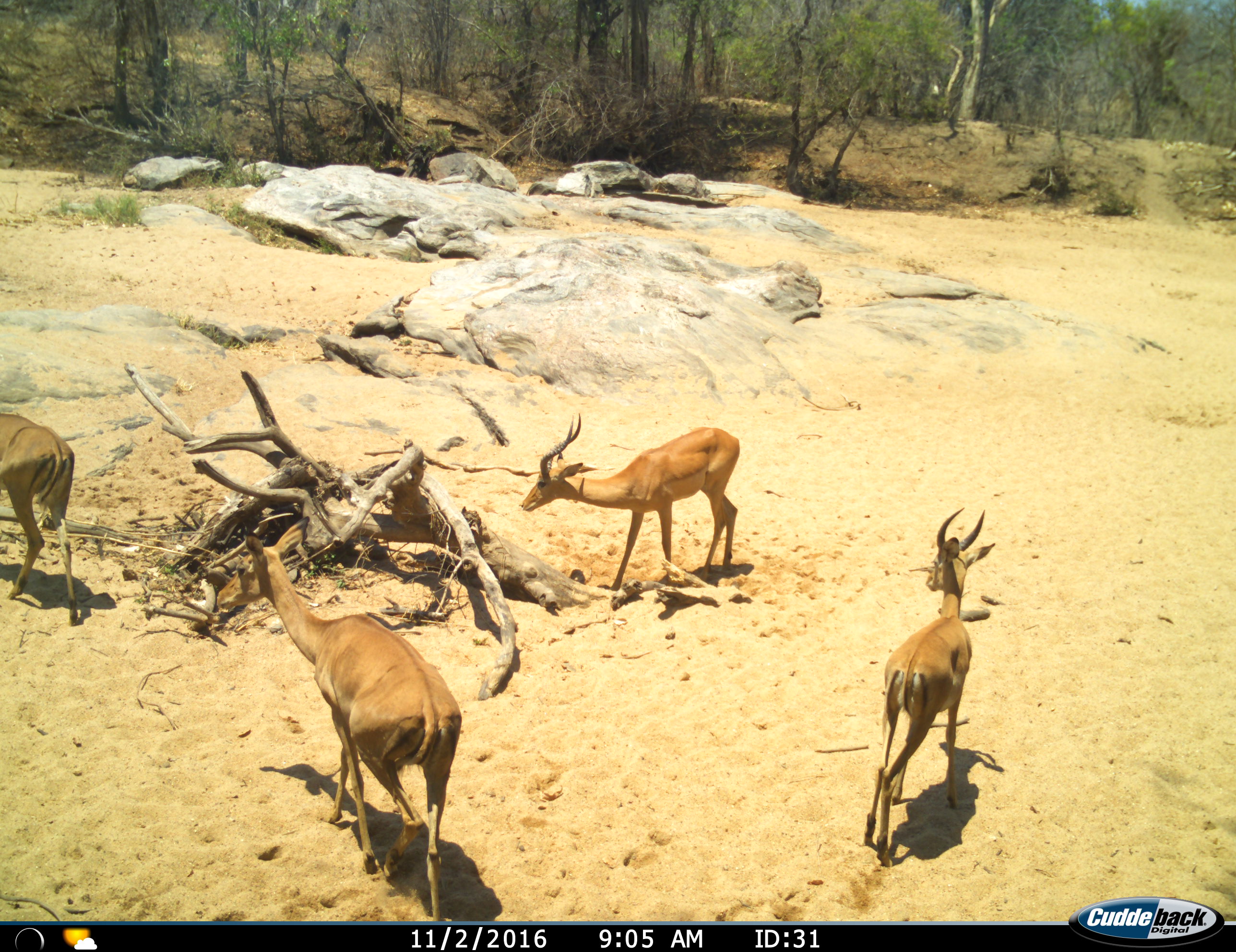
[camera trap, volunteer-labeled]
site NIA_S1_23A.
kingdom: Animalia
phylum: Chordata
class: Mammalia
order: Artiodactyla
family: Bovidae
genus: Aepyceros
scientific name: Aepyceros melampus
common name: impala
Impala (Aepyceros melampus), count 4. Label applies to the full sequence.